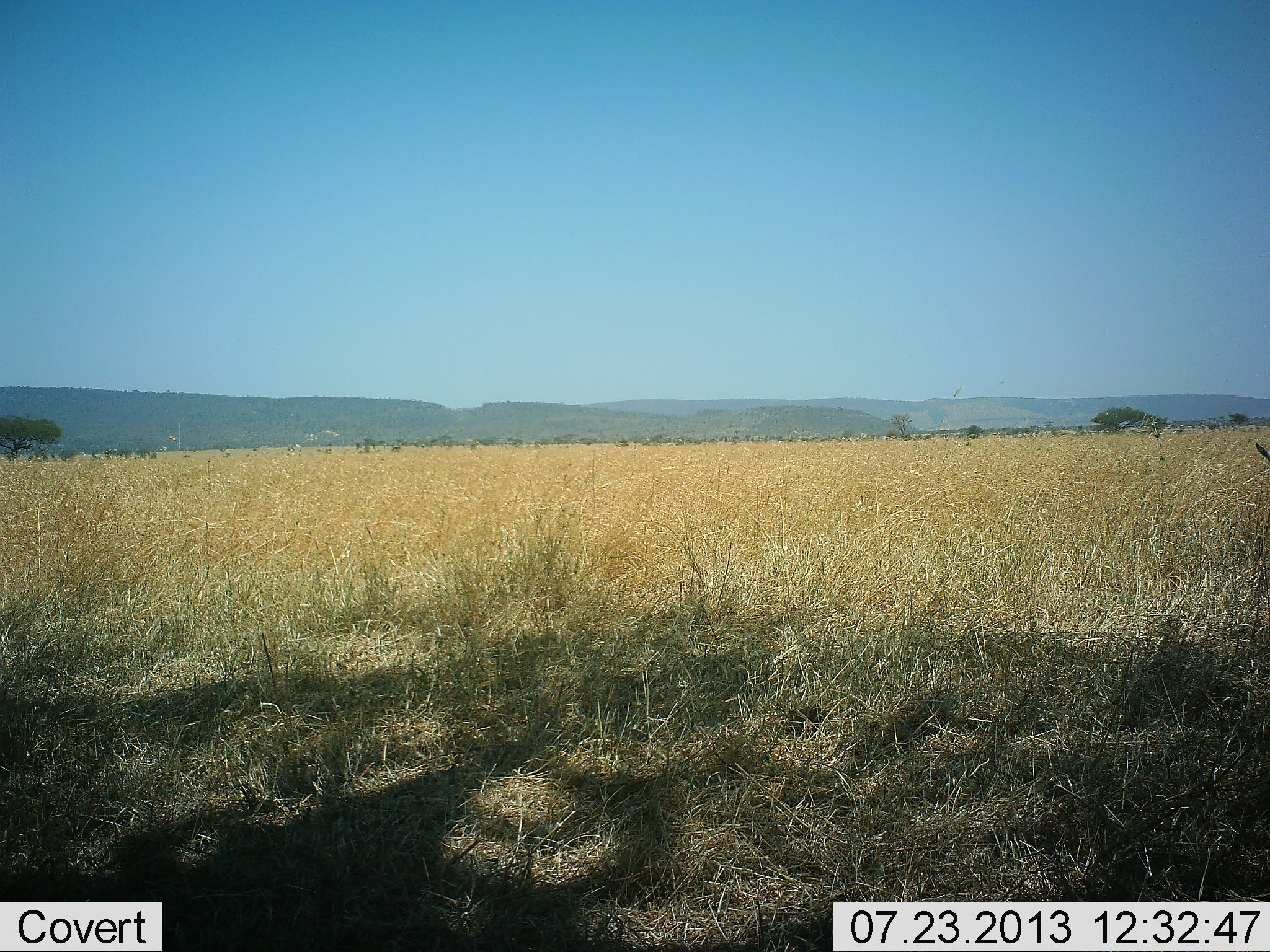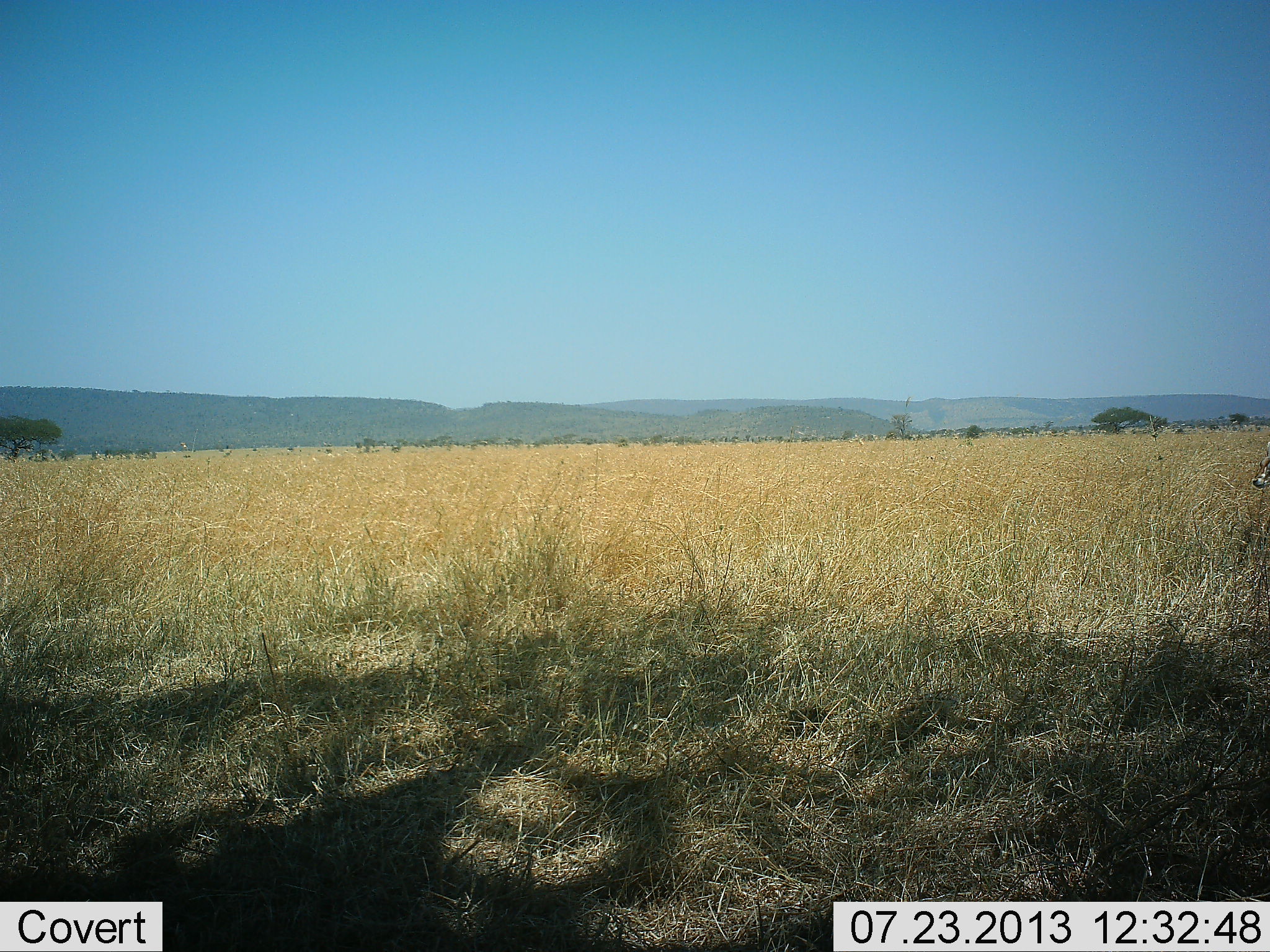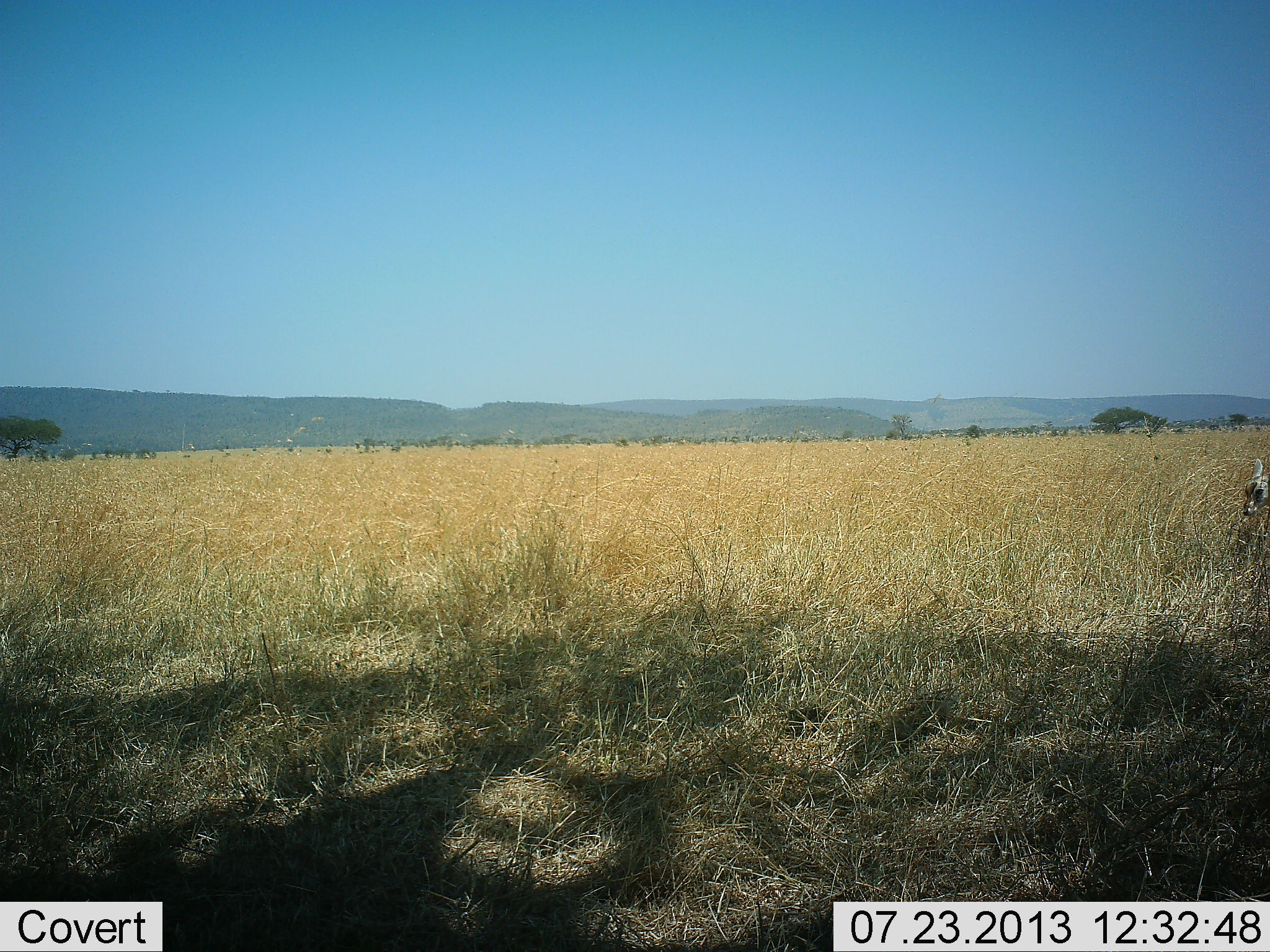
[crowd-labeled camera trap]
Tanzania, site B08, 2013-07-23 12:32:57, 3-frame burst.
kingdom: Animalia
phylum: Chordata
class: Mammalia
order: Artiodactyla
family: Bovidae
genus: Eudorcas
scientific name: Eudorcas thomsonii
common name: thomson's gazelle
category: gazellethomsons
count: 1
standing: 46%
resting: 0%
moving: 46%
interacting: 0%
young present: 0%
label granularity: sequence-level